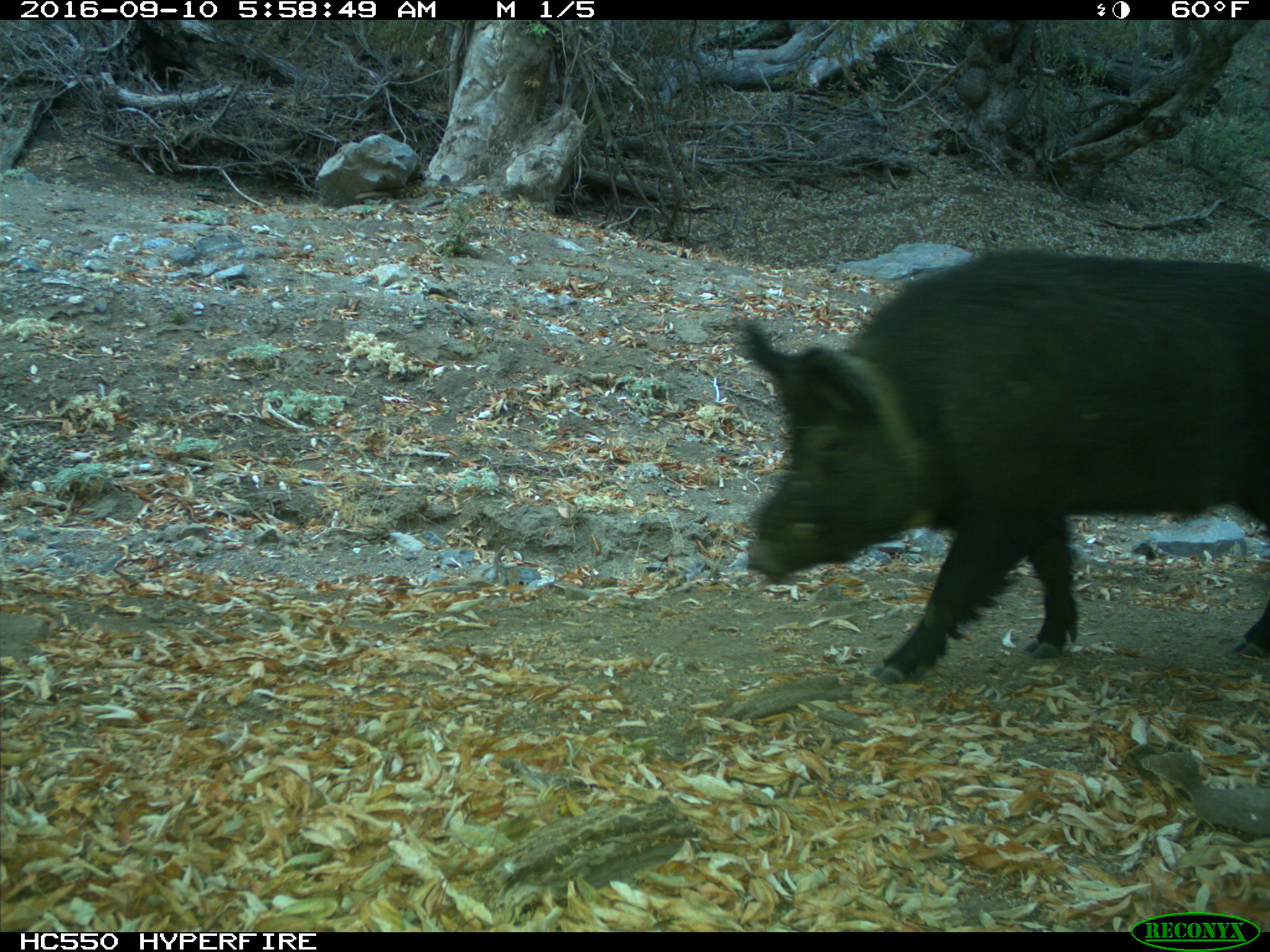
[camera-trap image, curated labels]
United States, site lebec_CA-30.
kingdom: Animalia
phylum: Chordata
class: Mammalia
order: Artiodactyla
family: Suidae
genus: Sus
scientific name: Sus scrofa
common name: wild boar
Sus scrofa (wild boar).